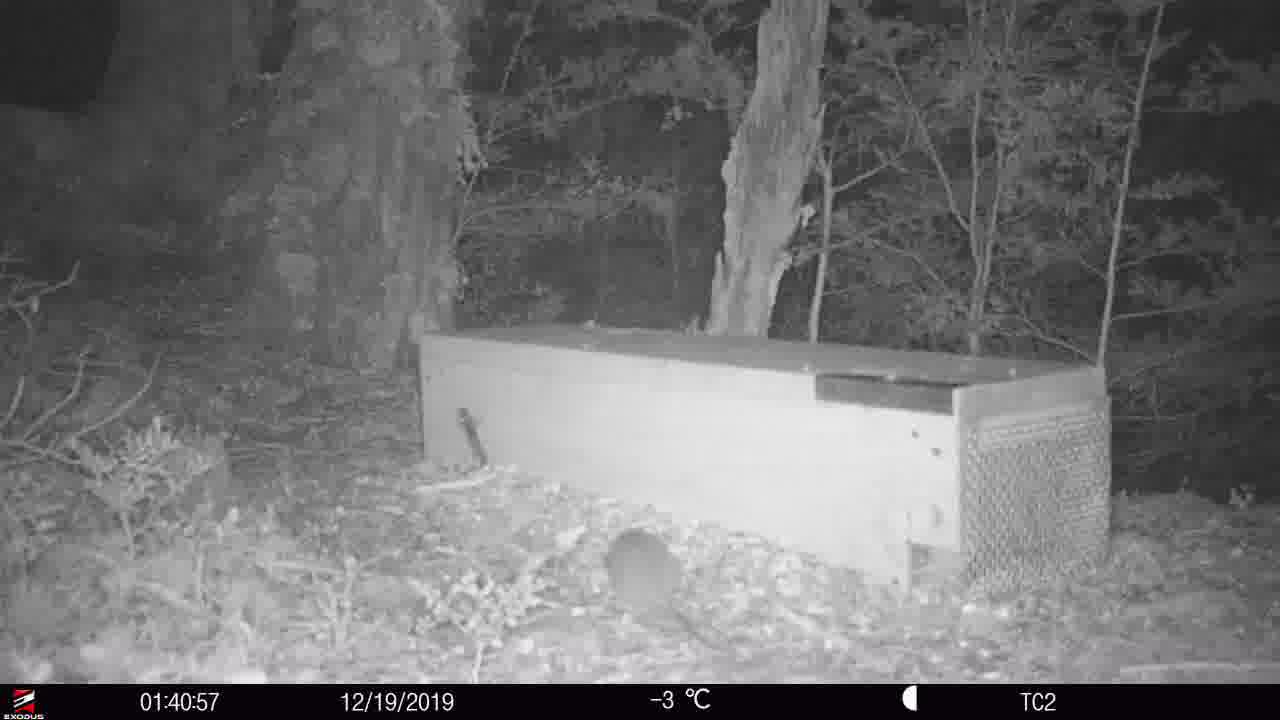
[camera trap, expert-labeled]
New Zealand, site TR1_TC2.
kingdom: Animalia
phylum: Chordata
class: Mammalia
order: Rodentia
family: Muridae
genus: Rattus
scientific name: Rattus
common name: rat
Rat (Rattus).